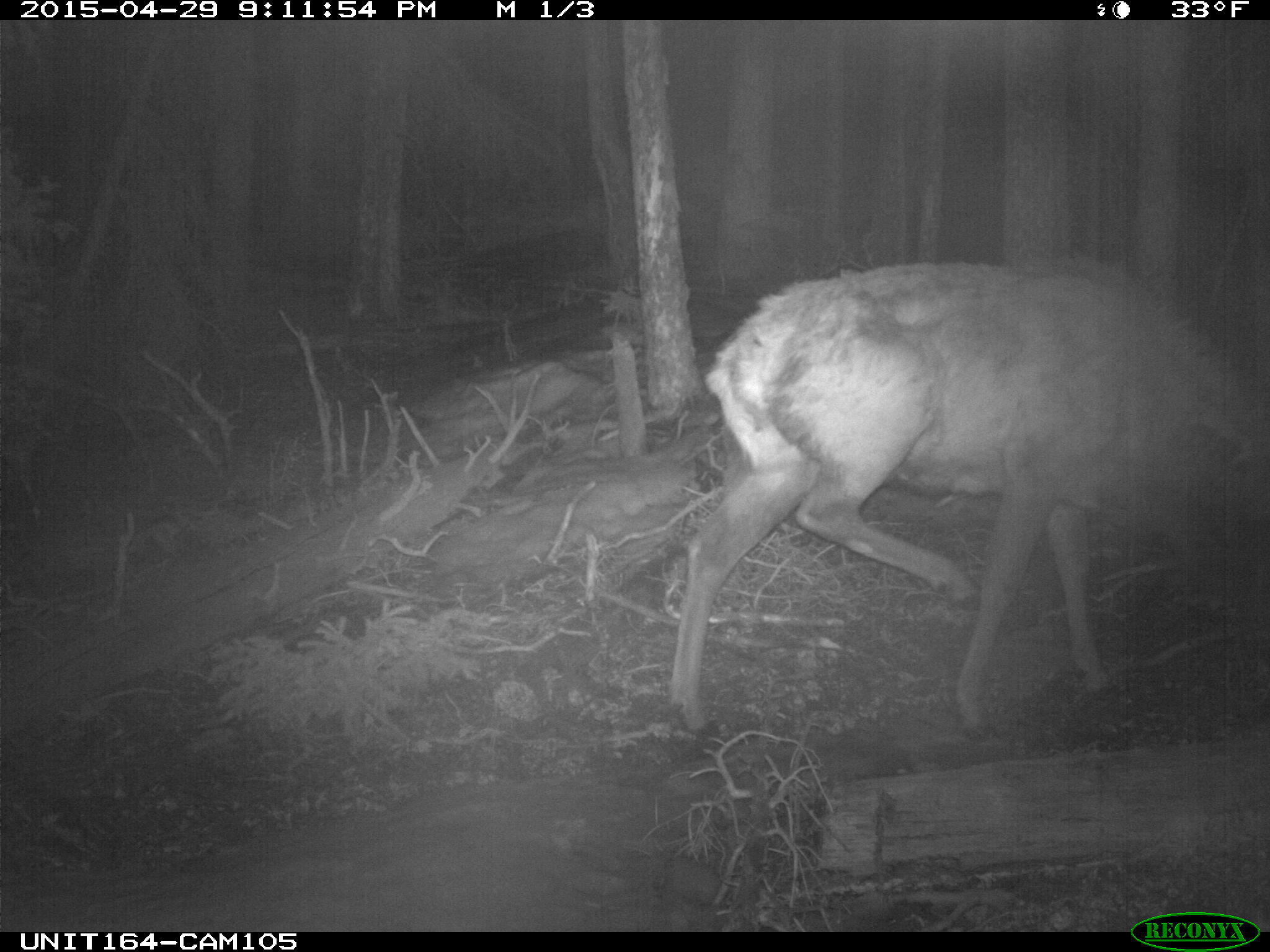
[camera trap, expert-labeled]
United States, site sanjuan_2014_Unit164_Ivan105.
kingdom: Animalia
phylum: Chordata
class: Mammalia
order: Artiodactyla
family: Cervidae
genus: Cervus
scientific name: Cervus elaphus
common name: red deer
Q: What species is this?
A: Cervus elaphus (red deer).